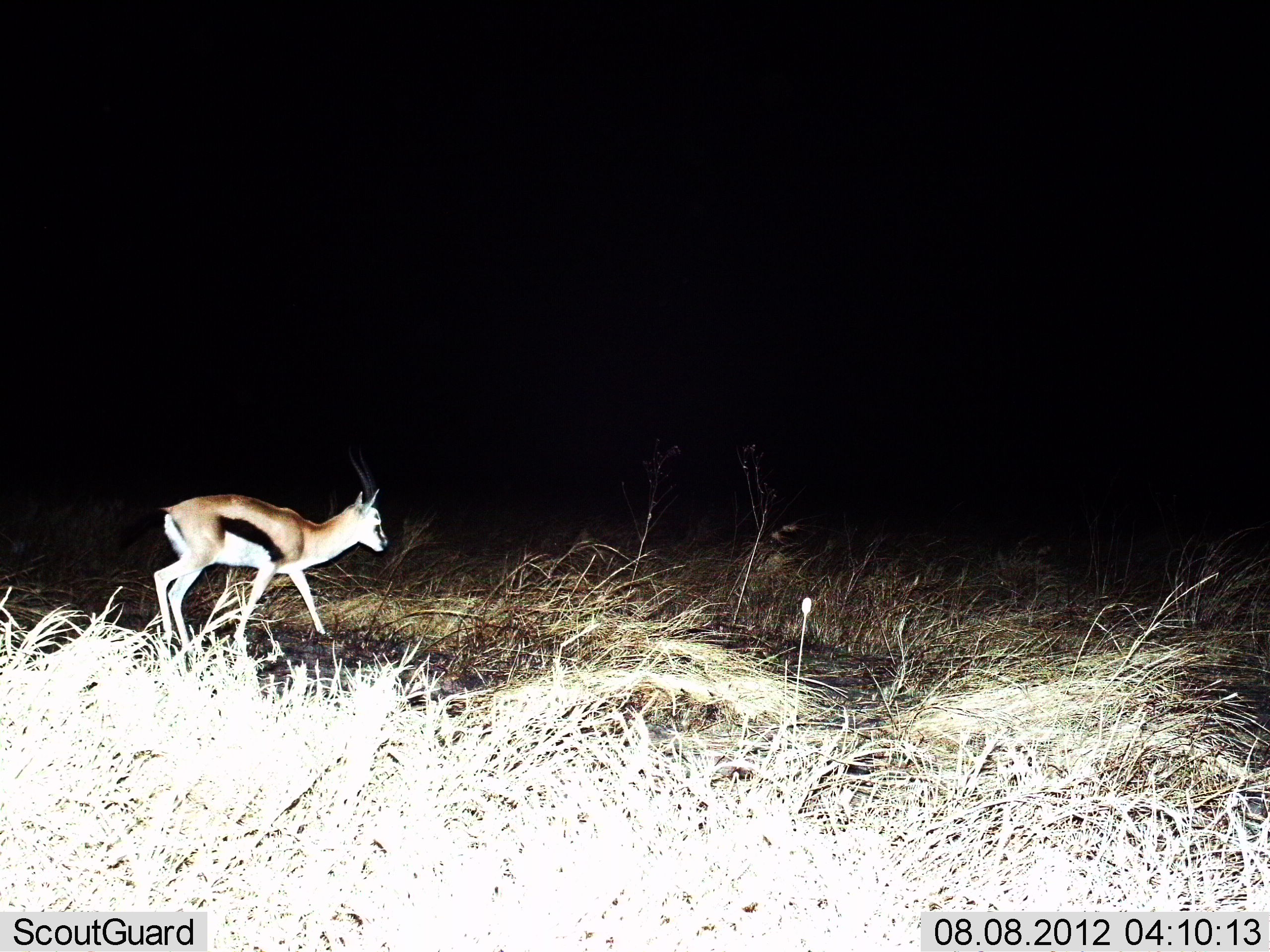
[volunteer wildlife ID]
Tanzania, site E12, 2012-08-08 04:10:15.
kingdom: Animalia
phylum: Chordata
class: Mammalia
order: Artiodactyla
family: Bovidae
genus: Eudorcas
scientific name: Eudorcas thomsonii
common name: thomson's gazelle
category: gazellethomsons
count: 1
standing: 10%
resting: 0%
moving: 90%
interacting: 0%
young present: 10%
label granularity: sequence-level